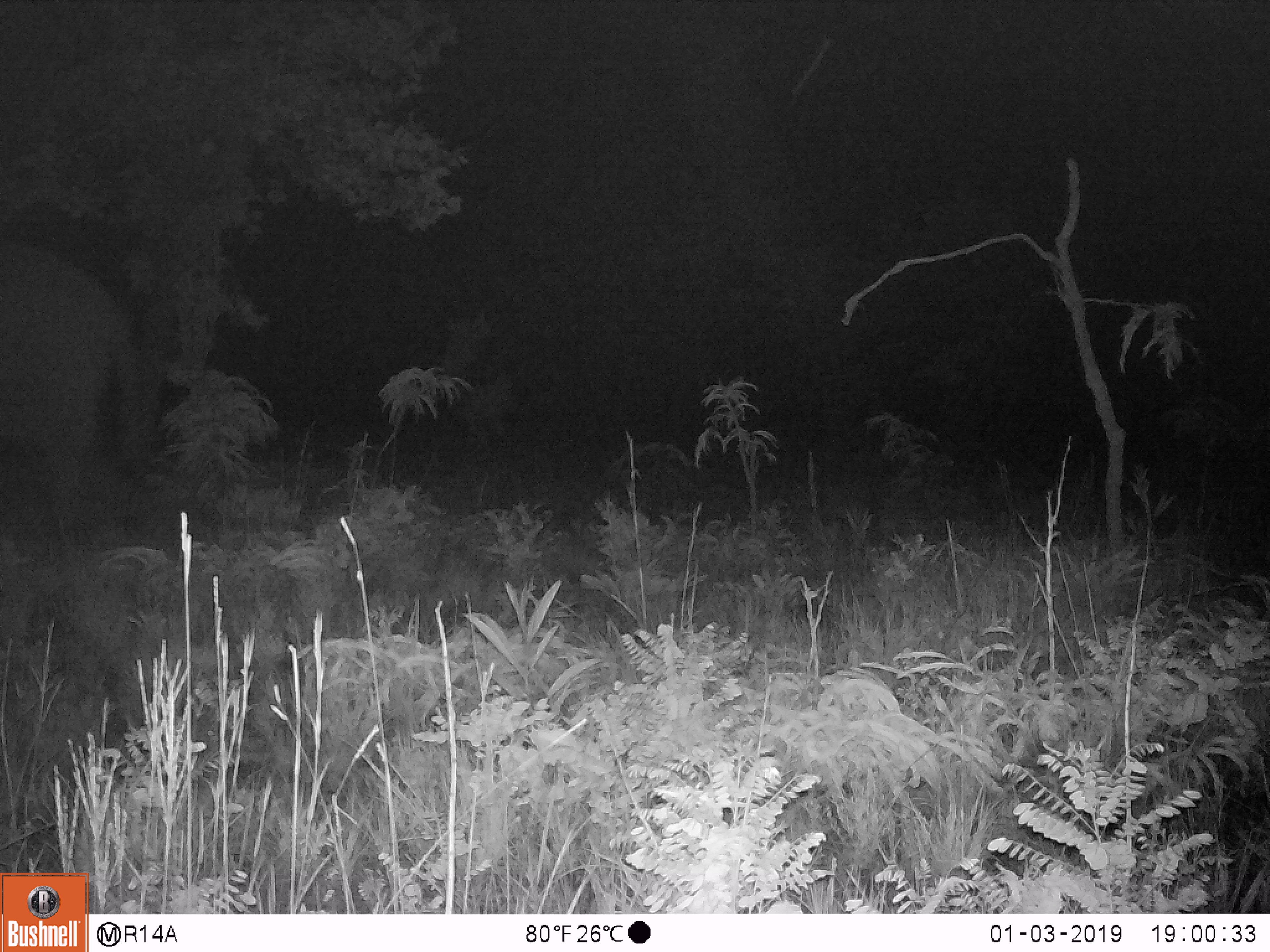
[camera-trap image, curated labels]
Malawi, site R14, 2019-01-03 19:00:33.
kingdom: Animalia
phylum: Chordata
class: Mammalia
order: Proboscidea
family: Elephantidae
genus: Loxodonta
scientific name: Loxodonta africana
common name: african savanna elephant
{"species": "african savanna elephant (Loxodonta africana)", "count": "1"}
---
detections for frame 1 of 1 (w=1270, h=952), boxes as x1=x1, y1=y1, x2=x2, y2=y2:
african savanna elephant: x1=0, y1=233, x2=150, y2=565